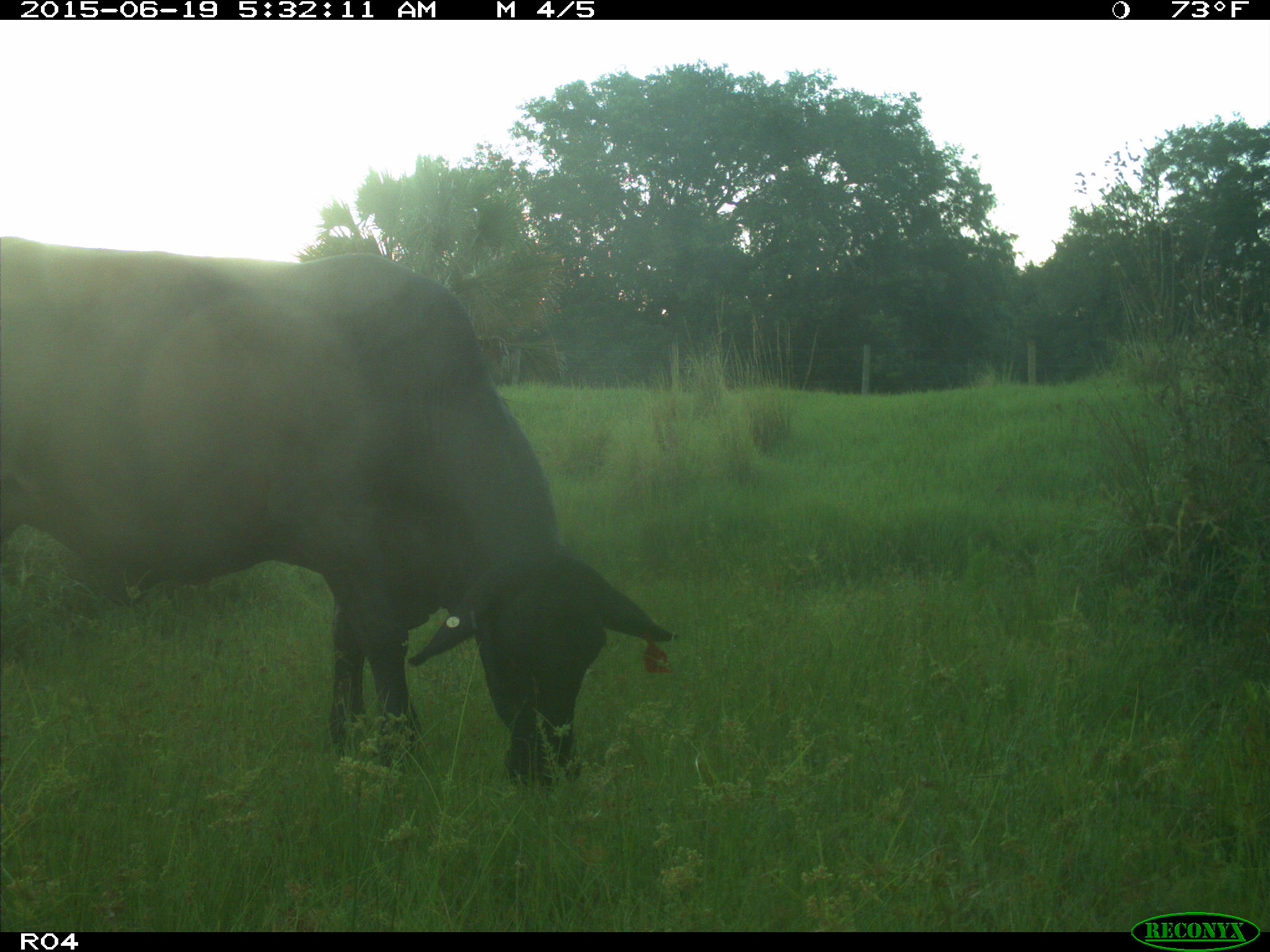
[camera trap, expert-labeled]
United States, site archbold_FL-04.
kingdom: Animalia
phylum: Chordata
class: Mammalia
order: Artiodactyla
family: Bovidae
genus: Bos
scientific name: Bos taurus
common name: domestic cow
Bos taurus (domestic cow).